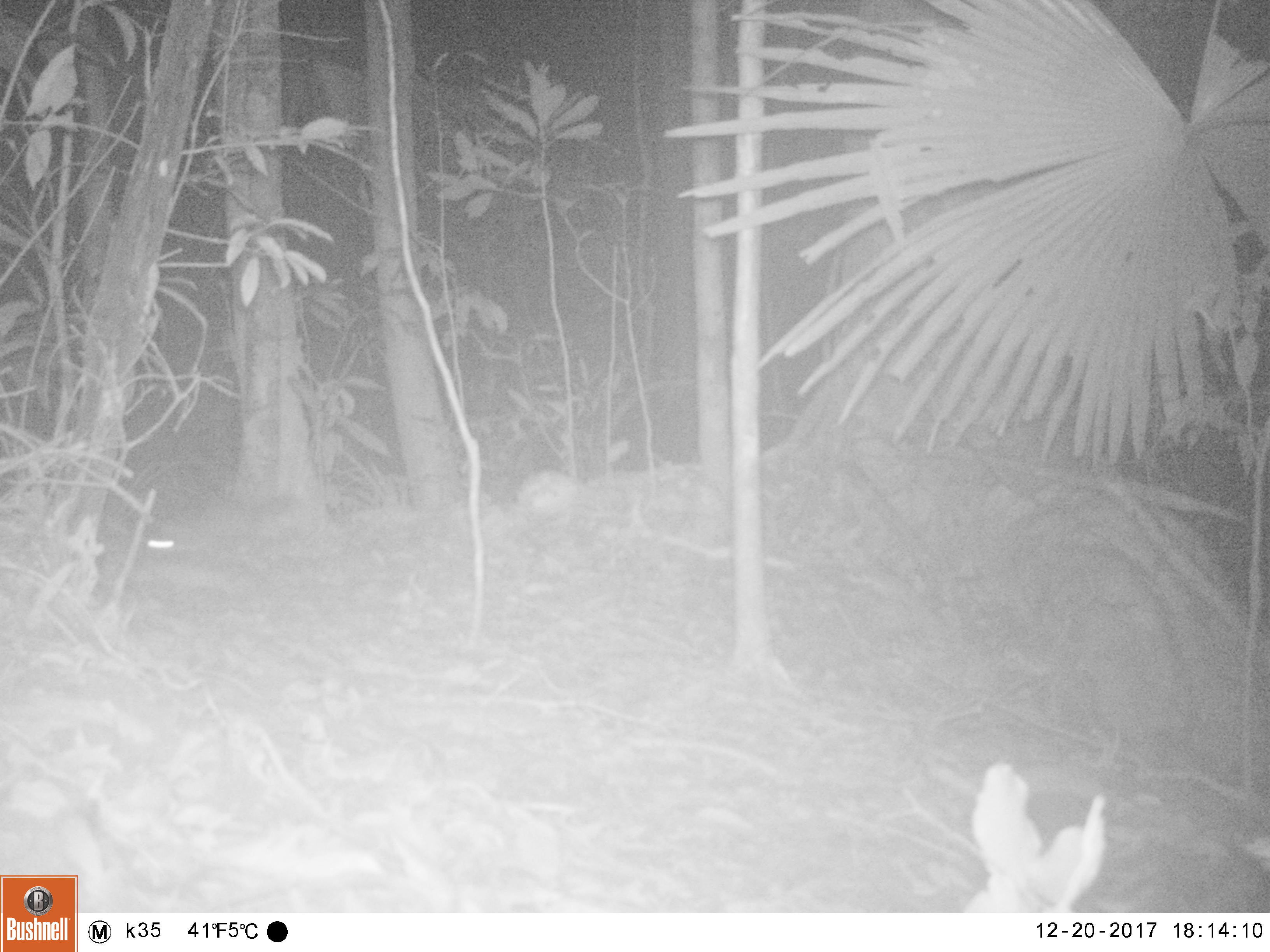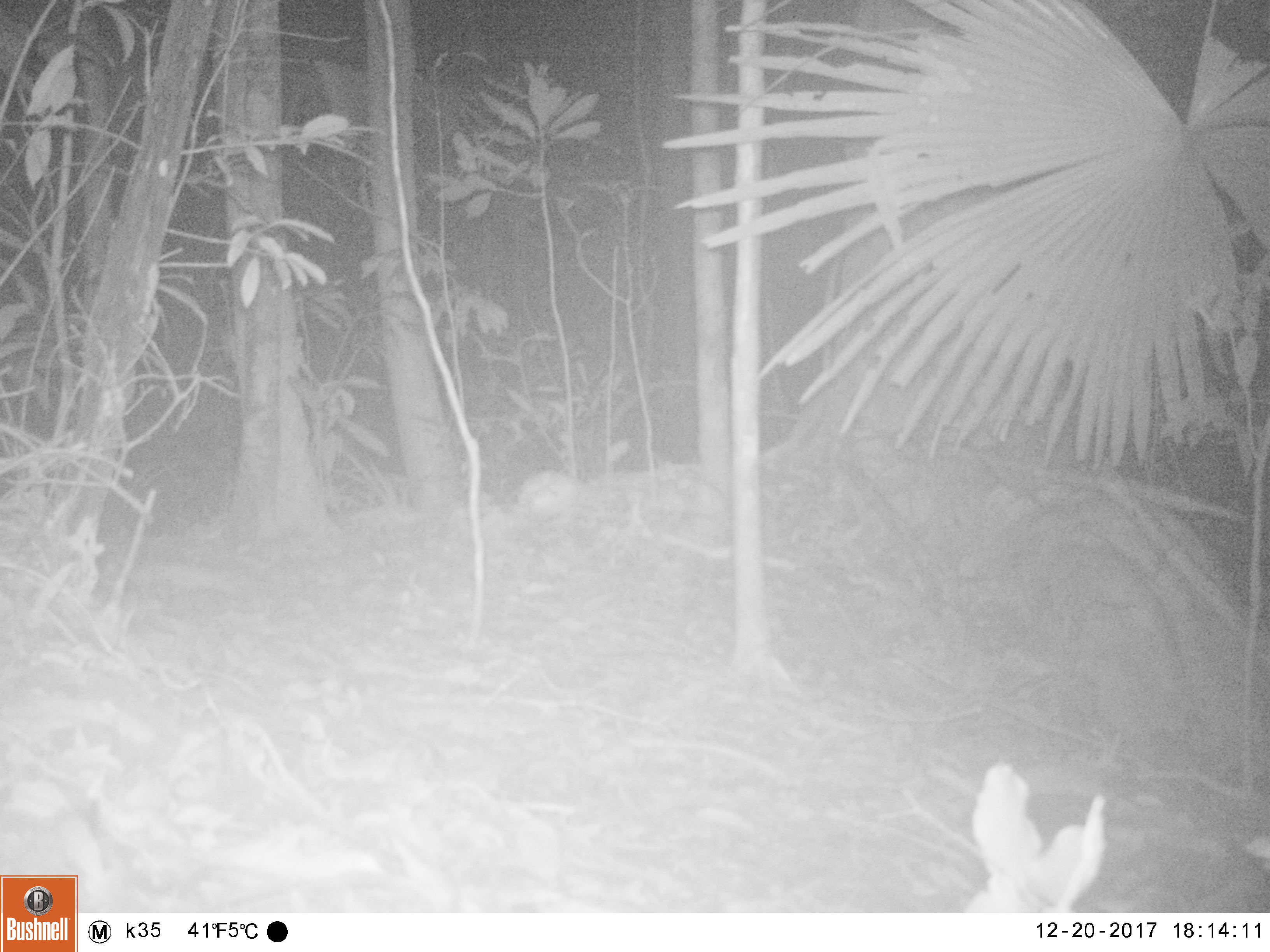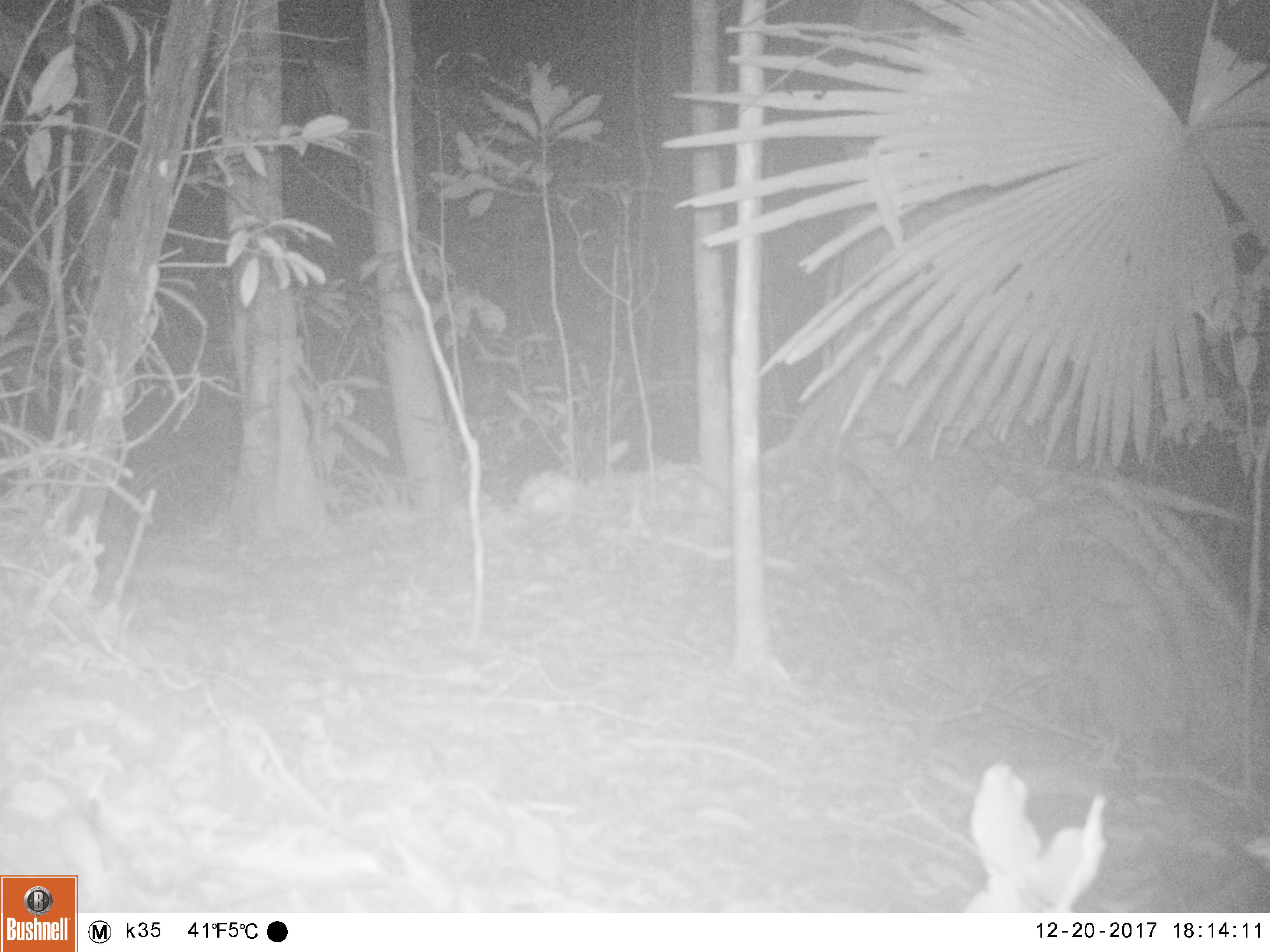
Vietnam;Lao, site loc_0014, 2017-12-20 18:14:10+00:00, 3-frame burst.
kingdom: Animalia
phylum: Chordata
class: Mammalia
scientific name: Mammalia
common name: mammal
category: unidentified small mammal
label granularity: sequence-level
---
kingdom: Animalia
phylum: Chordata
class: Mammalia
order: Rodentia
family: Muridae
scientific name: Muridae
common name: old-world mice and rats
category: unidentified murid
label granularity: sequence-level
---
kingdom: Animalia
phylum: Chordata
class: Mammalia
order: Carnivora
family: Mustelidae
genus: Melogale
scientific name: Melogale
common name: ferret badger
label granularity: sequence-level